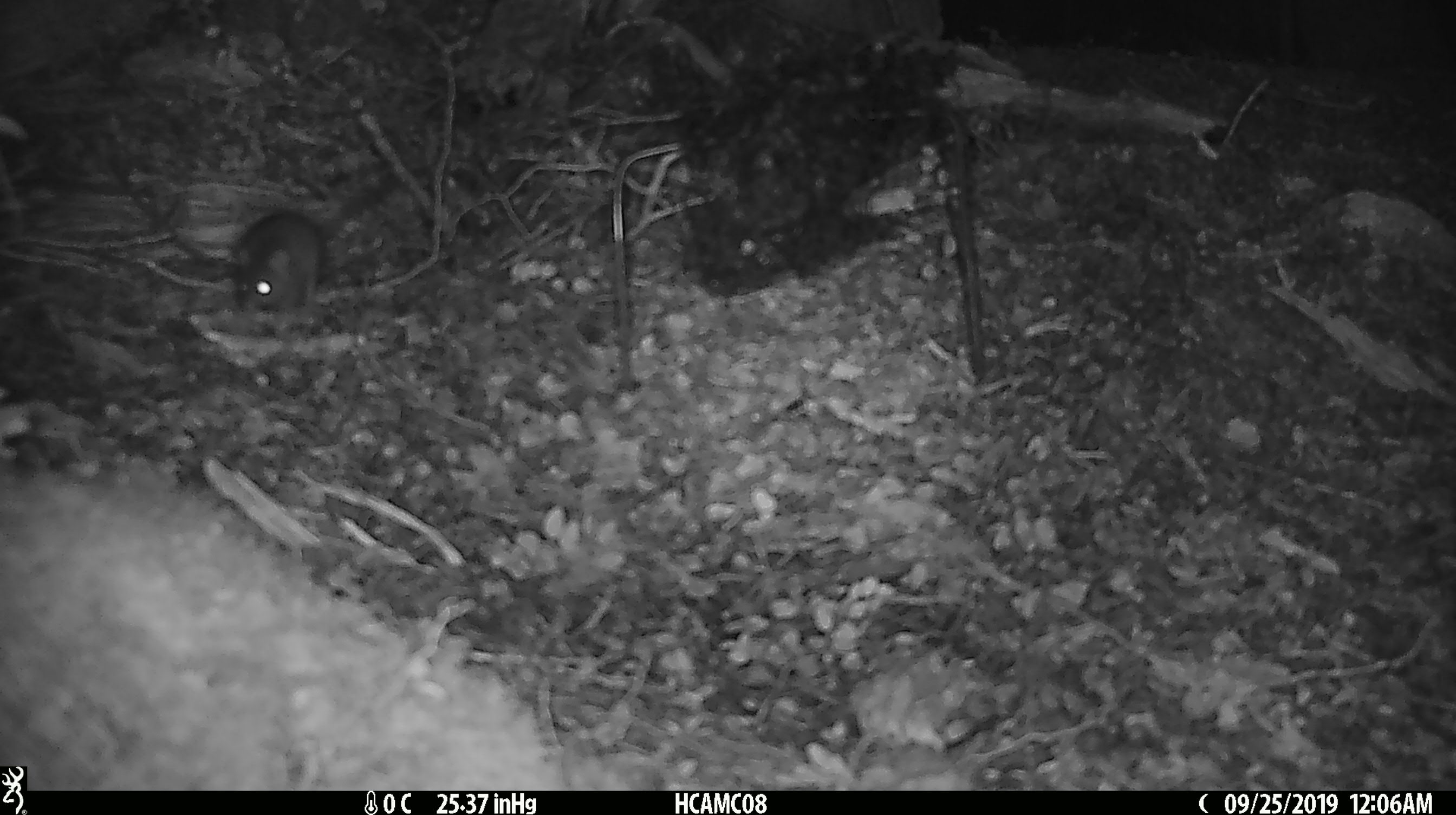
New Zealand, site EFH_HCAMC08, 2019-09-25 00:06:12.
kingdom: Animalia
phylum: Chordata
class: Mammalia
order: Rodentia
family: Muridae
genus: Mus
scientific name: Mus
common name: mouse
Mouse (Mus).